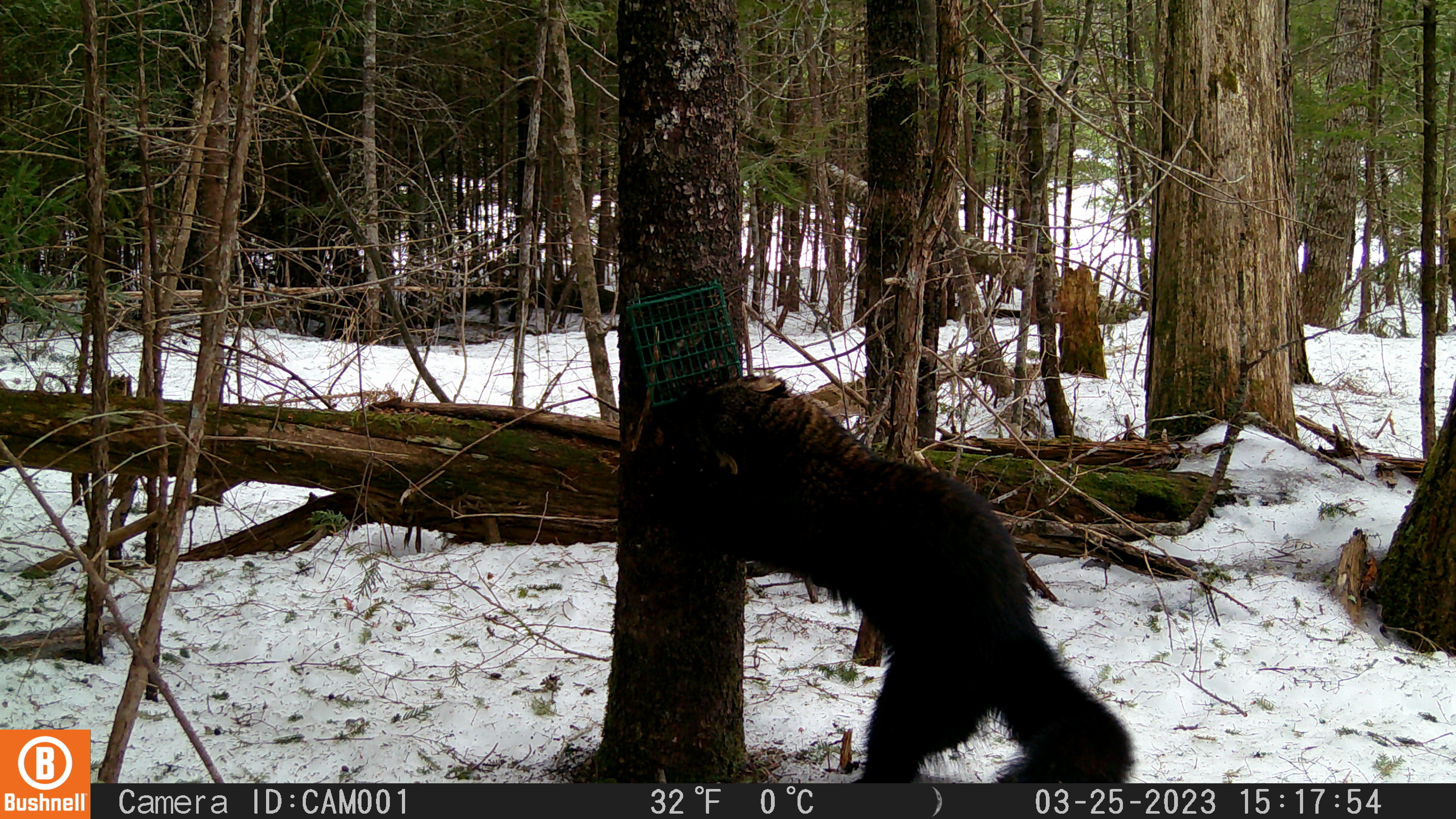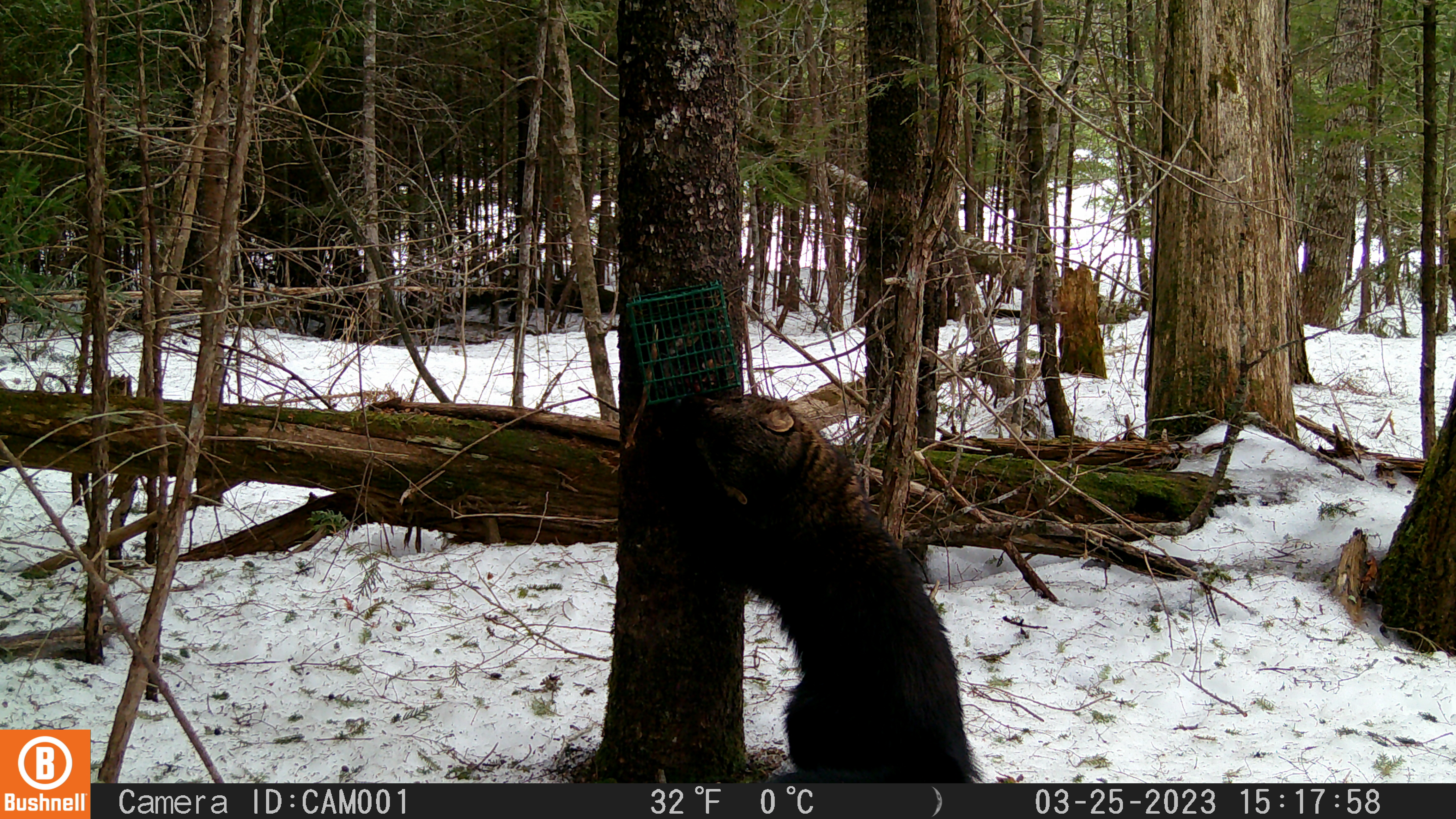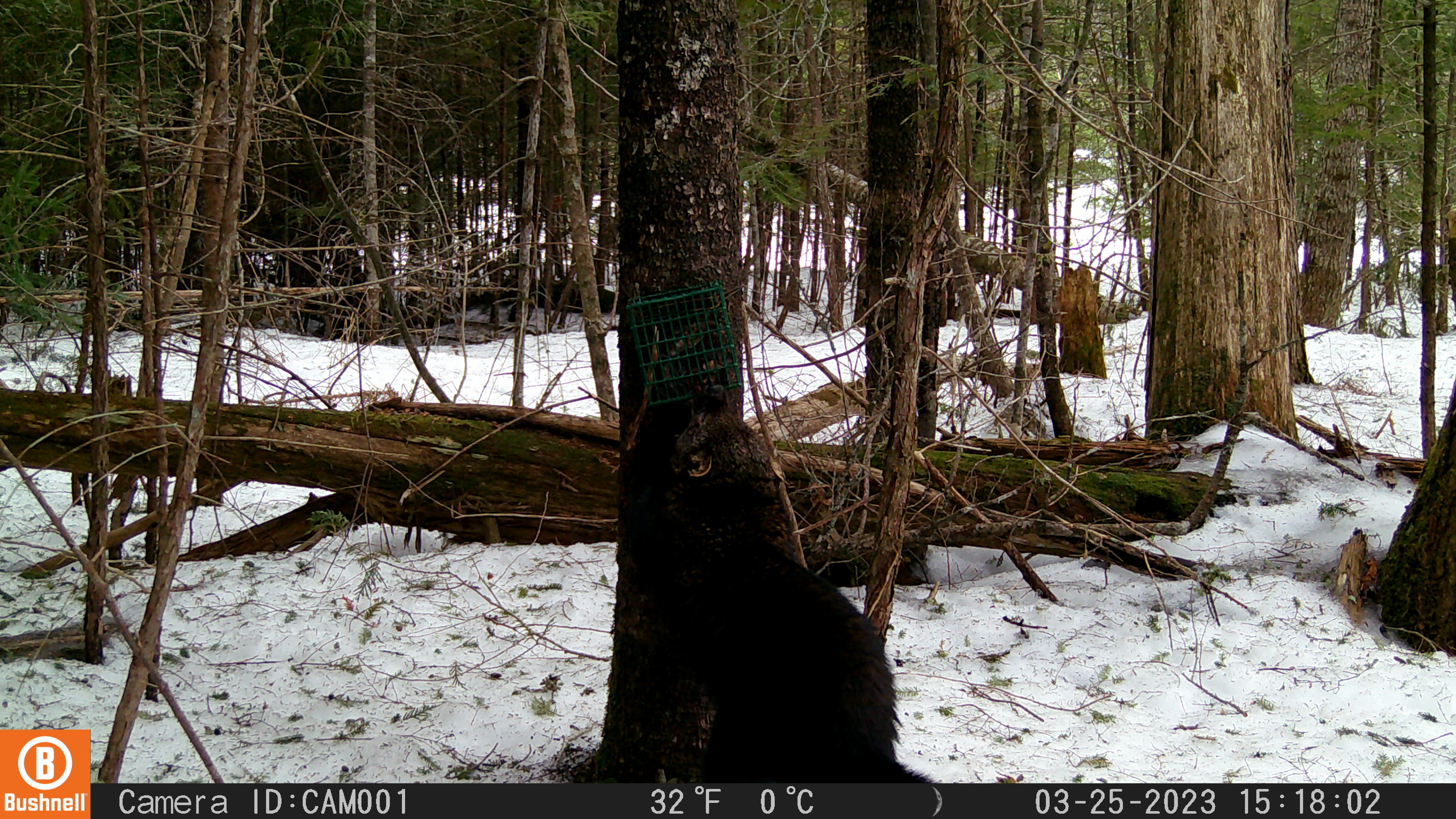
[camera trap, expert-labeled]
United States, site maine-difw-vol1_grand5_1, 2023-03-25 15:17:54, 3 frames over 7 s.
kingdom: Animalia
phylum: Chordata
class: Mammalia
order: Carnivora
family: Mustelidae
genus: Pekania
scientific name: Pekania pennanti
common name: fisher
Fisher (Pekania pennanti).